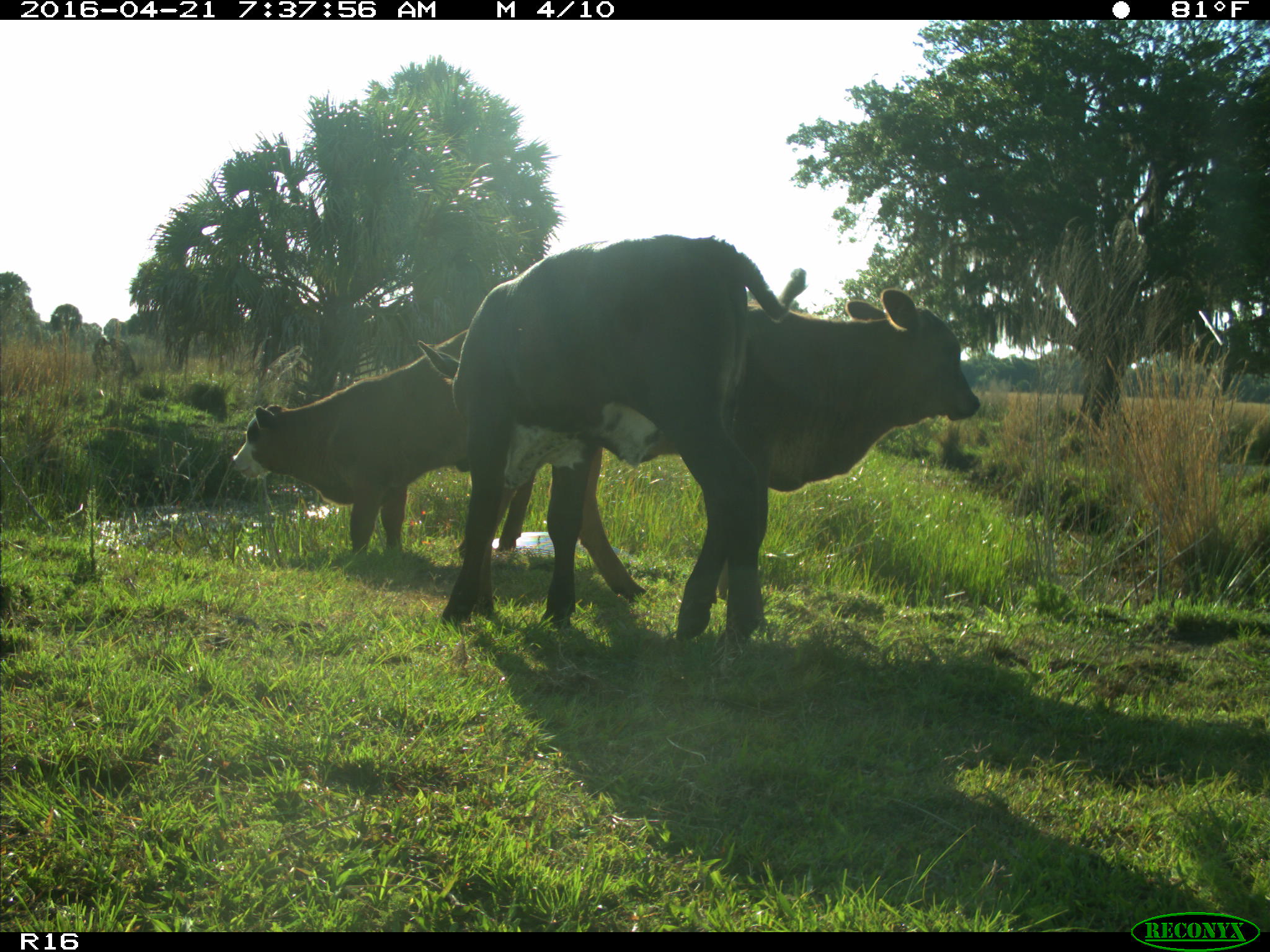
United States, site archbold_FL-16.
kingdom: Animalia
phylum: Chordata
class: Mammalia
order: Artiodactyla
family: Bovidae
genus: Bos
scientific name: Bos taurus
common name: domestic cow